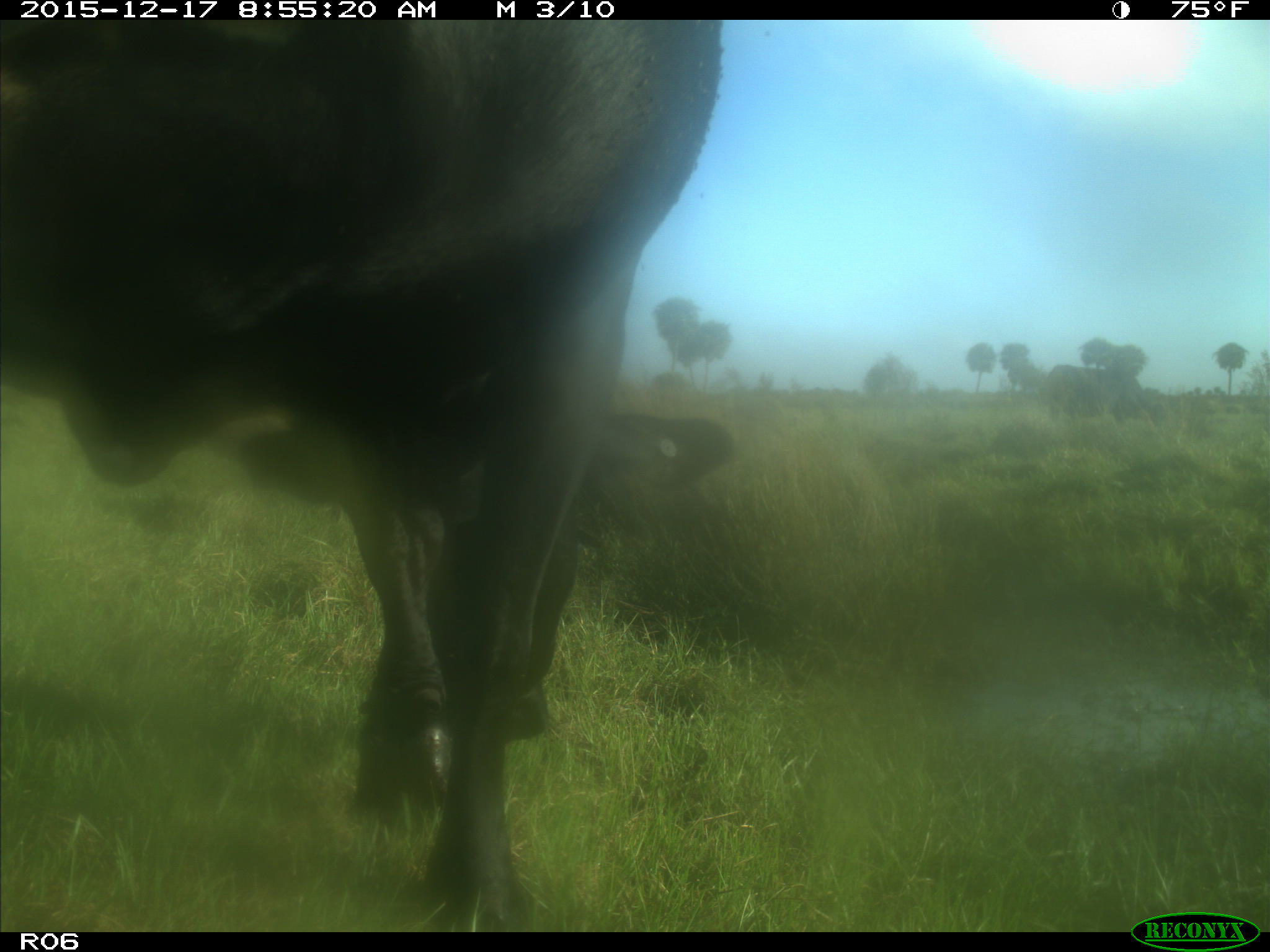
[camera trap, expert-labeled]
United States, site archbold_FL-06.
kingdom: Animalia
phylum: Chordata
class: Mammalia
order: Artiodactyla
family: Bovidae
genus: Bos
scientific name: Bos taurus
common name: domestic cow